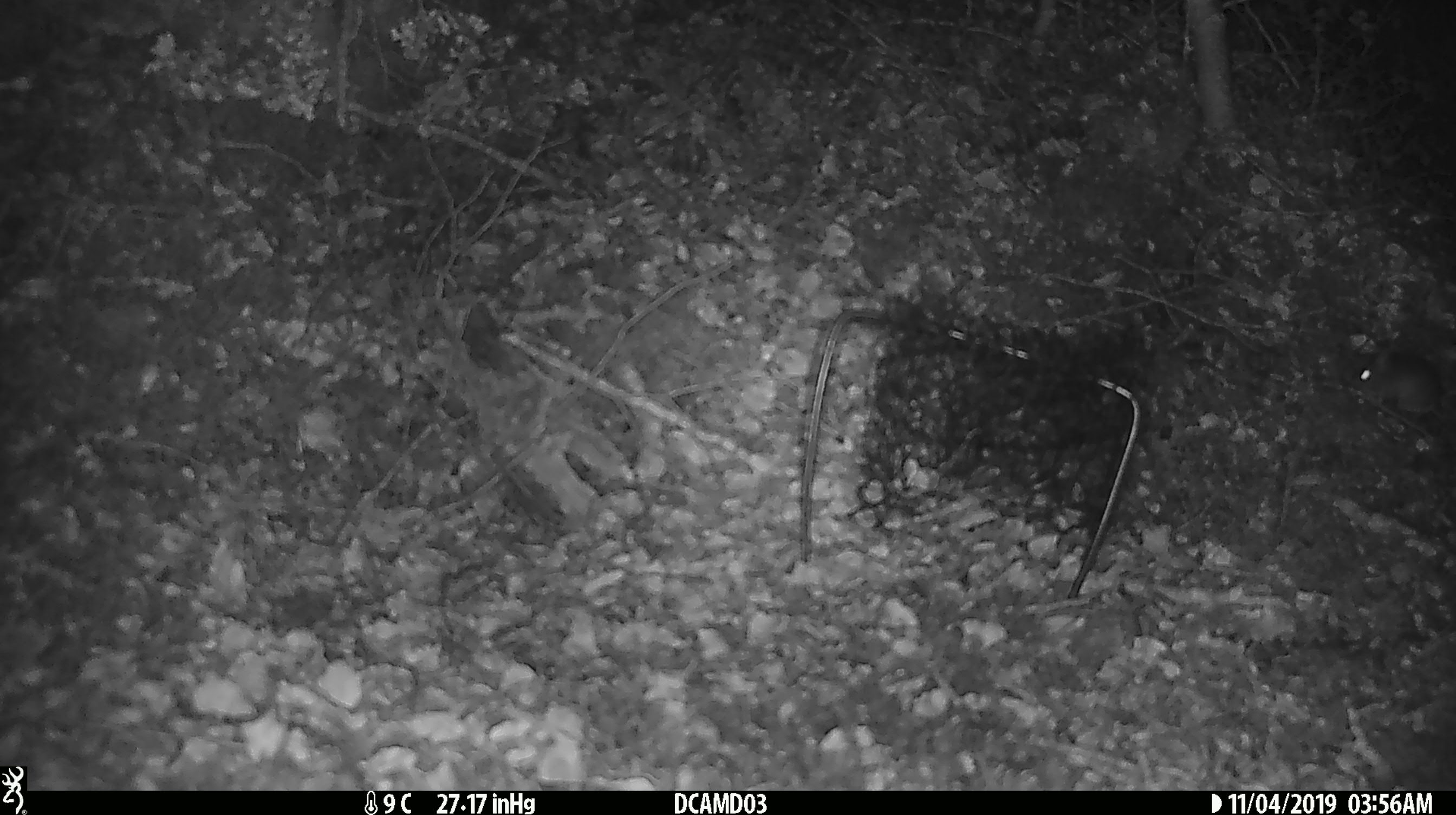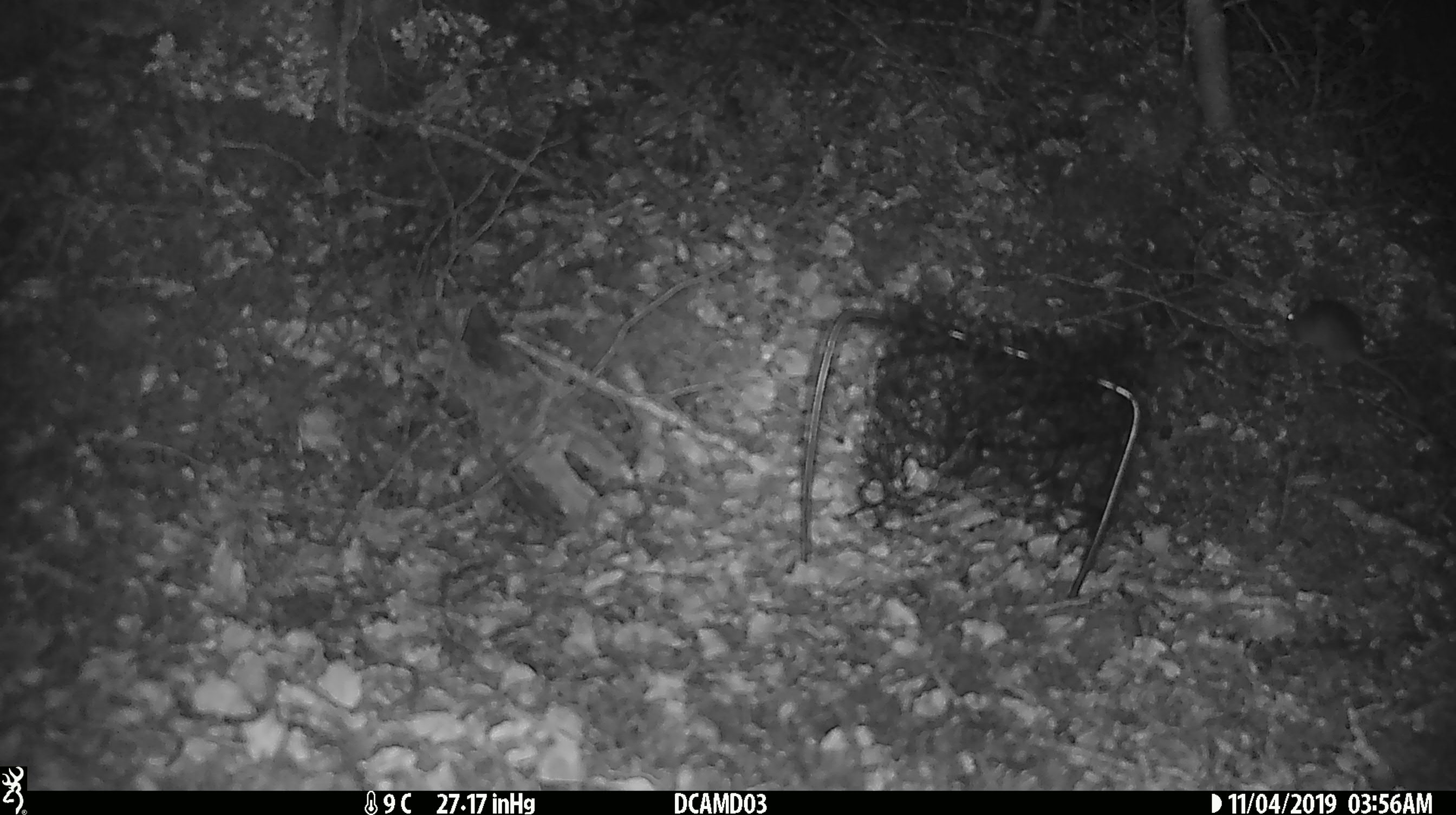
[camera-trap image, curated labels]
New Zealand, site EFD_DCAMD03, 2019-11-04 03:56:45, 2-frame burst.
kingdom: Animalia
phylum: Chordata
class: Mammalia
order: Rodentia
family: Muridae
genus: Mus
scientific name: Mus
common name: mouse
Mouse (Mus).